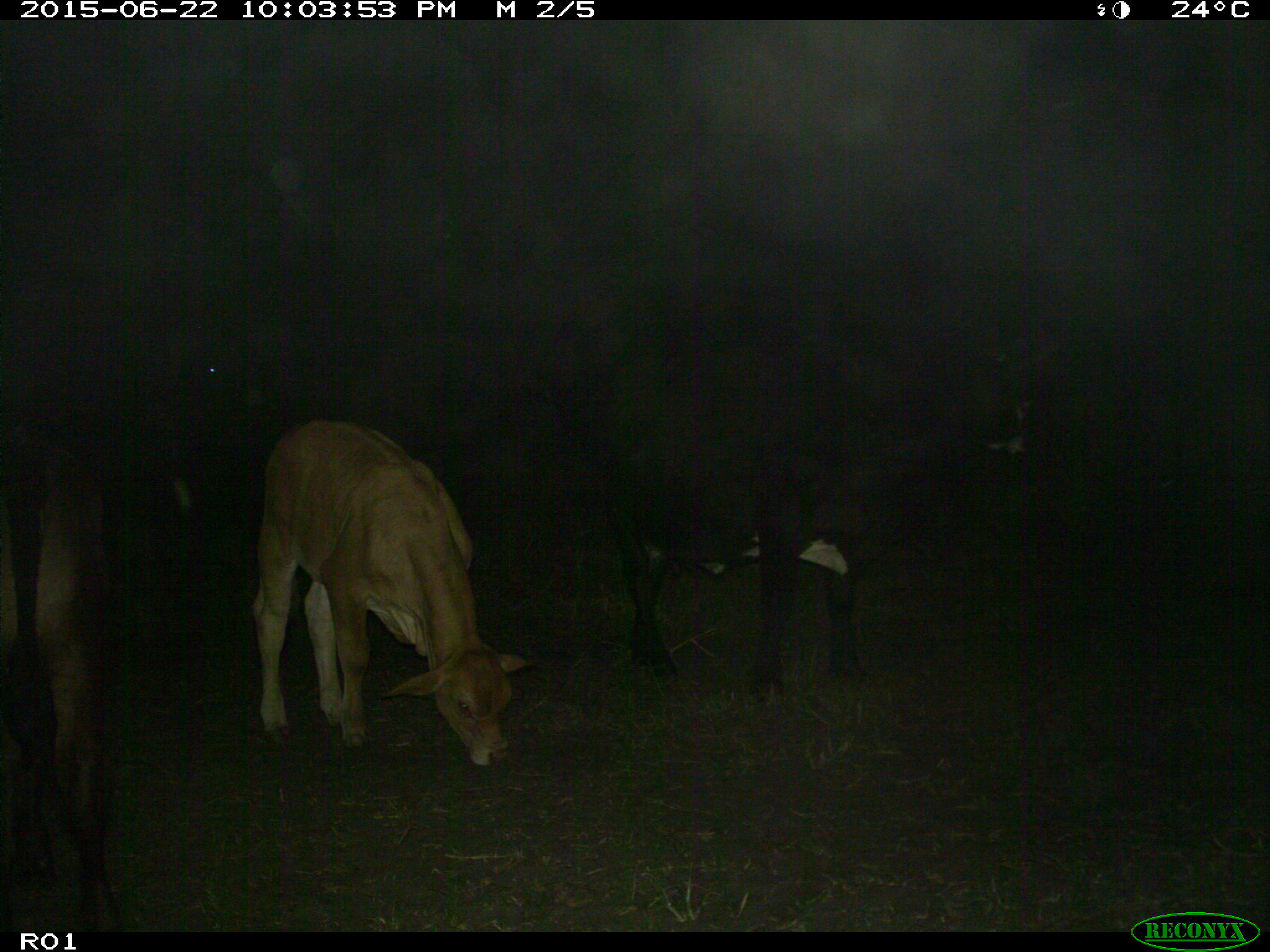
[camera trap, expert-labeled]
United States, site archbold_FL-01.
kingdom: Animalia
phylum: Chordata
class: Mammalia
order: Artiodactyla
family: Bovidae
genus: Bos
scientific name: Bos taurus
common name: domestic cow